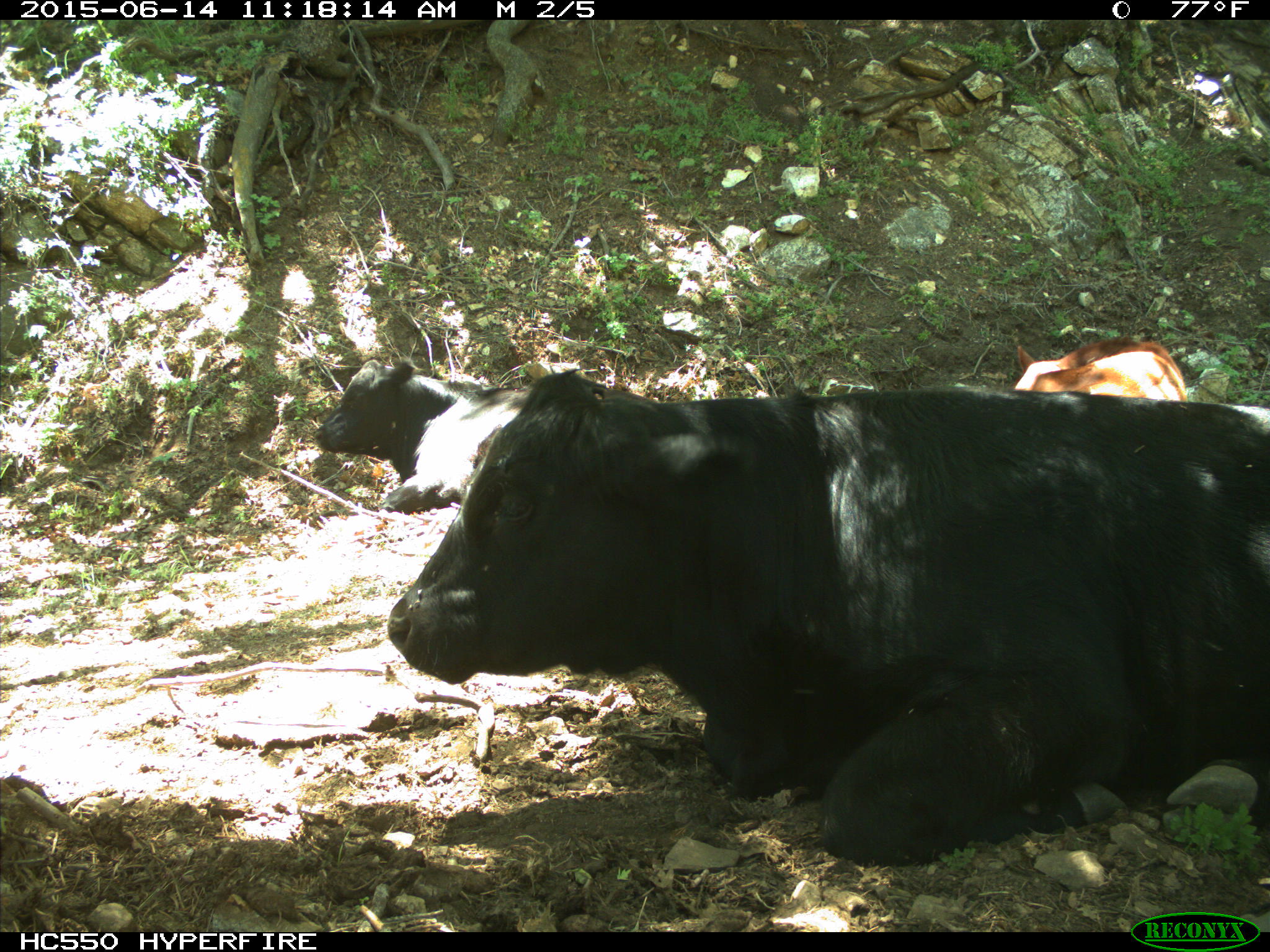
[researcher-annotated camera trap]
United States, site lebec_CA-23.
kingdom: Animalia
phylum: Chordata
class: Mammalia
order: Artiodactyla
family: Bovidae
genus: Bos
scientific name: Bos taurus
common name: domestic cow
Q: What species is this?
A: Bos taurus (domestic cow).